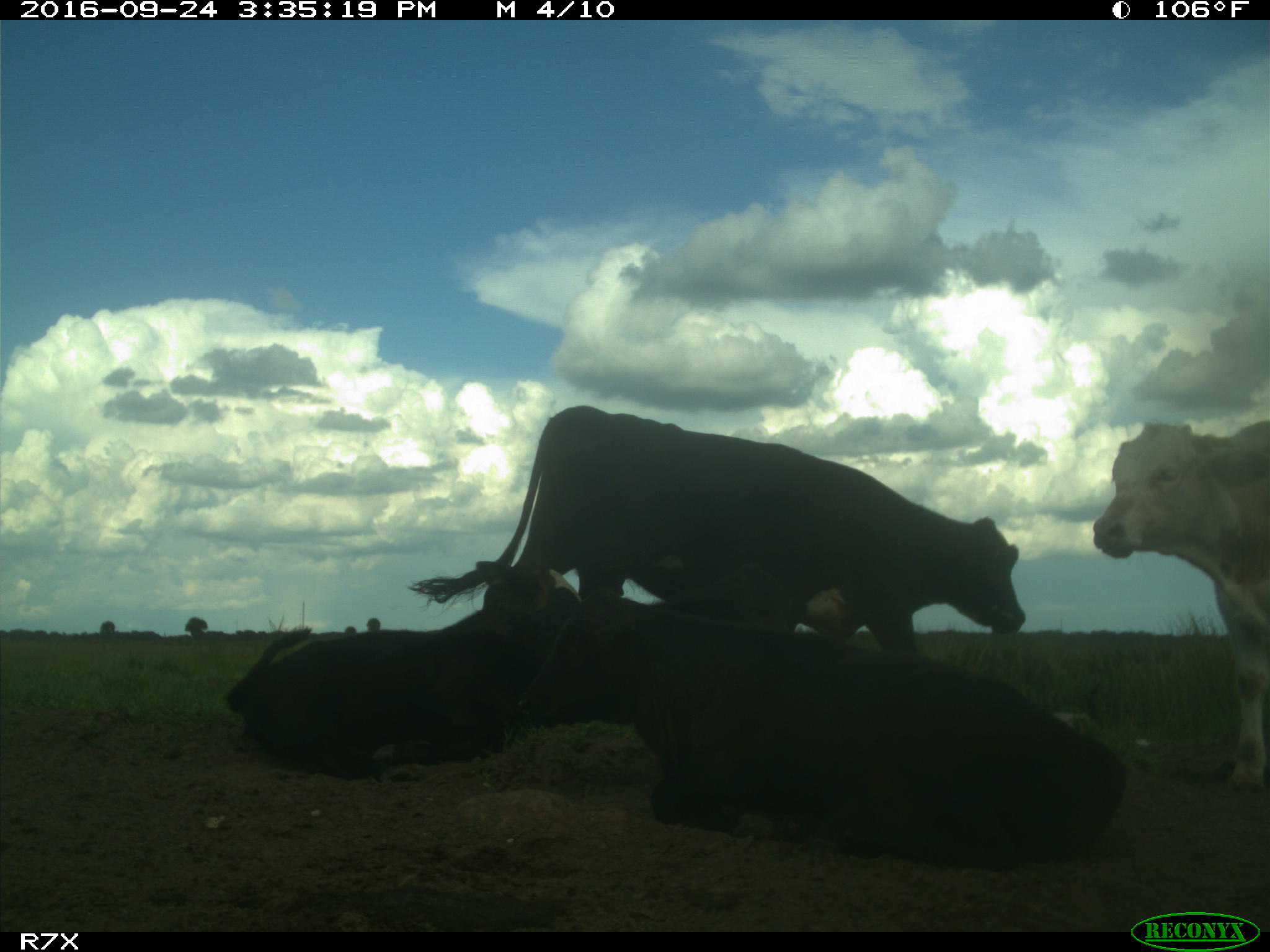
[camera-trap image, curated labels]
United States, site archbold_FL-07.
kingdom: Animalia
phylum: Chordata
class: Mammalia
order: Artiodactyla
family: Bovidae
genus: Bos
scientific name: Bos taurus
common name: domestic cow